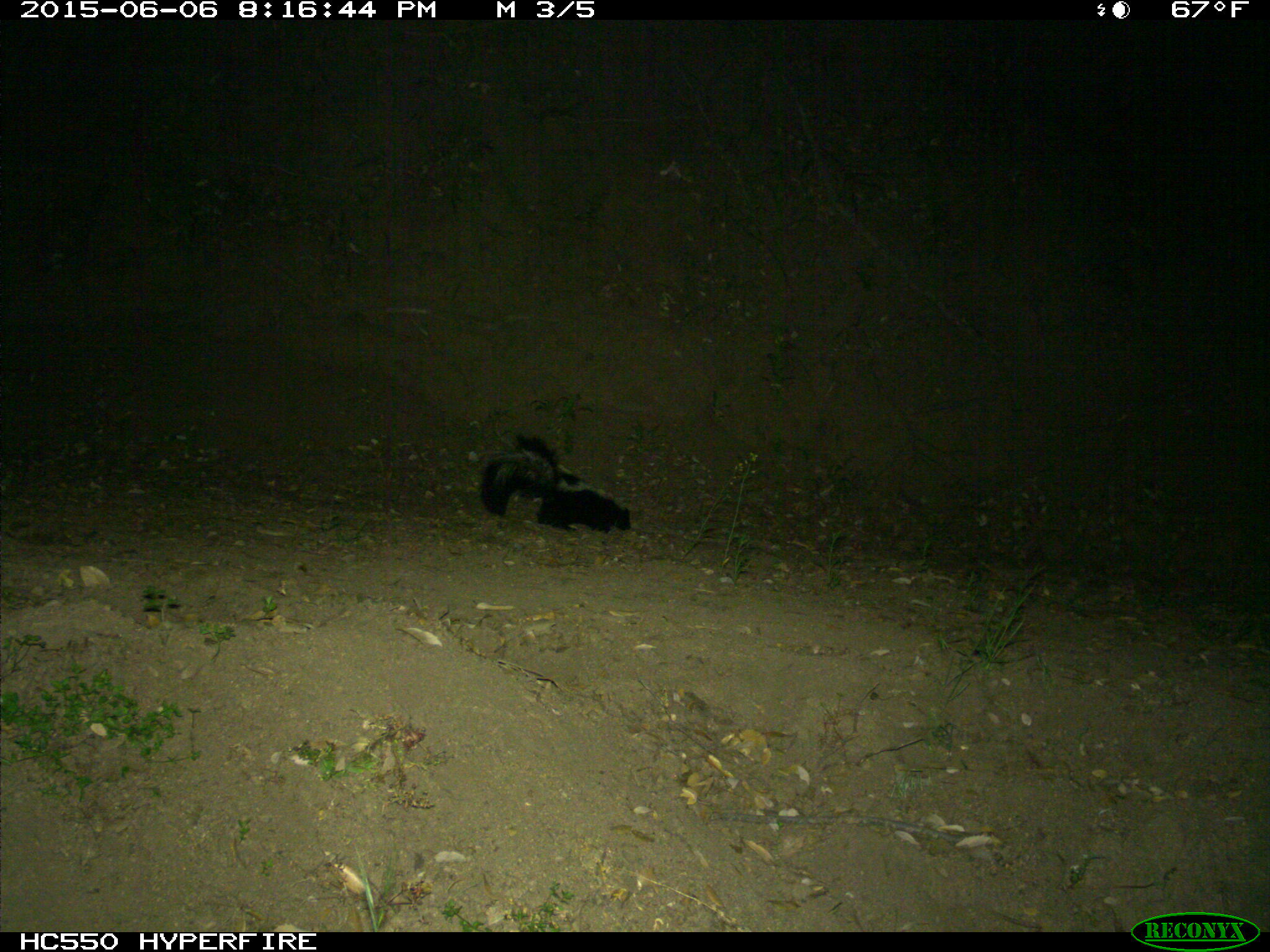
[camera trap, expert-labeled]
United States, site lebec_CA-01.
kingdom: Animalia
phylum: Chordata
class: Mammalia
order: Carnivora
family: Mephitidae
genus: Mephitis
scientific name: Mephitis mephitis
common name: striped skunk